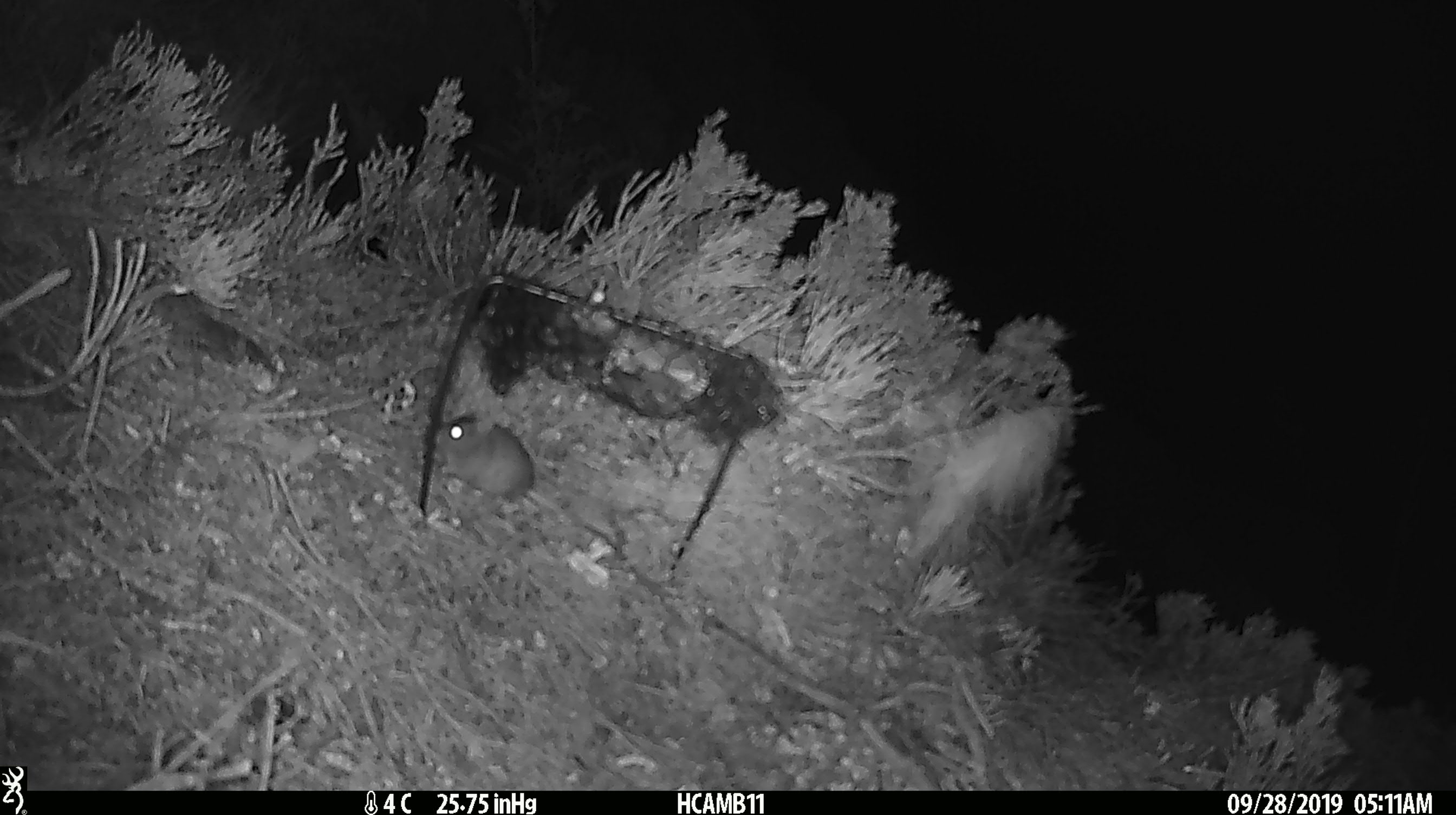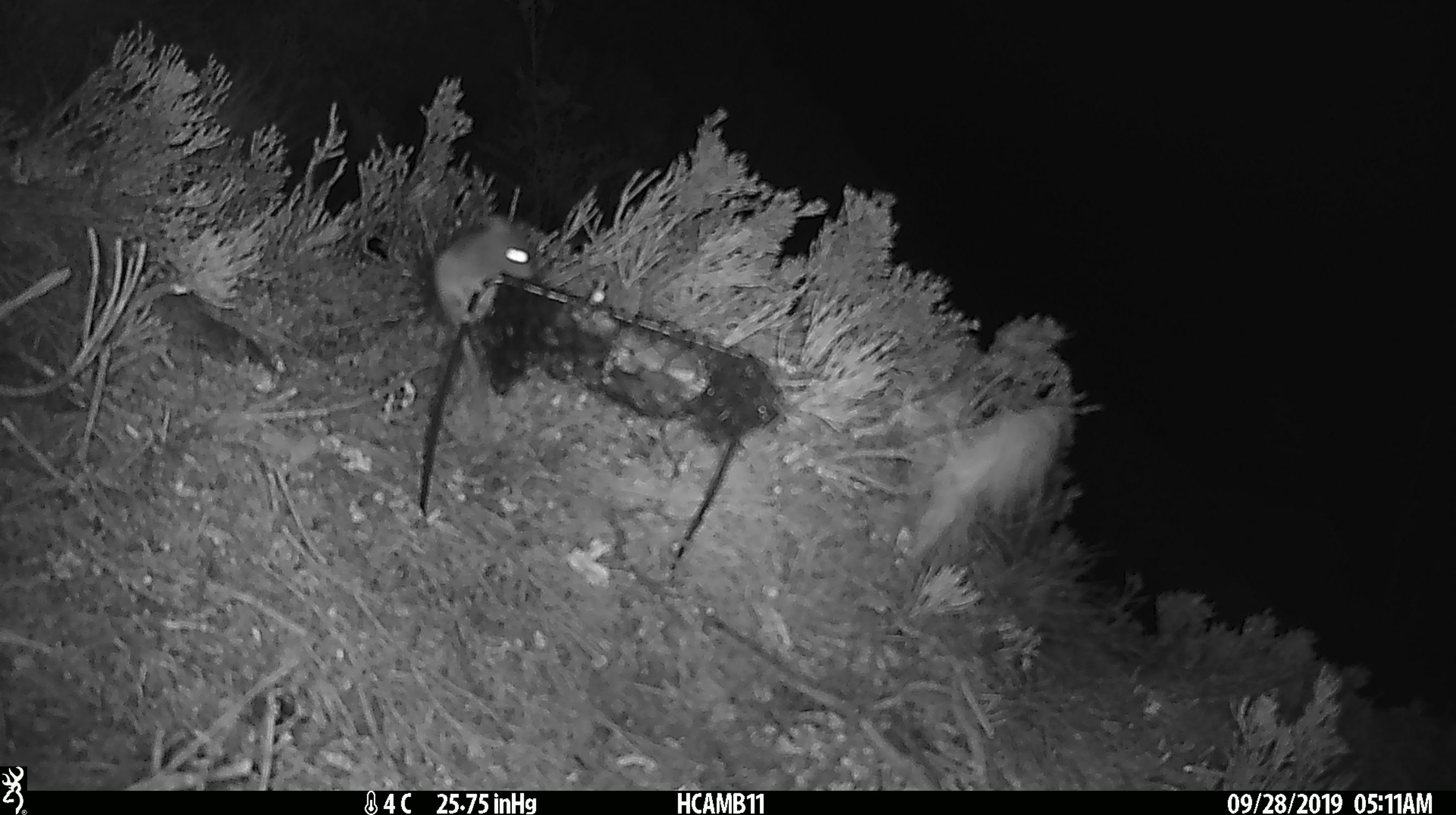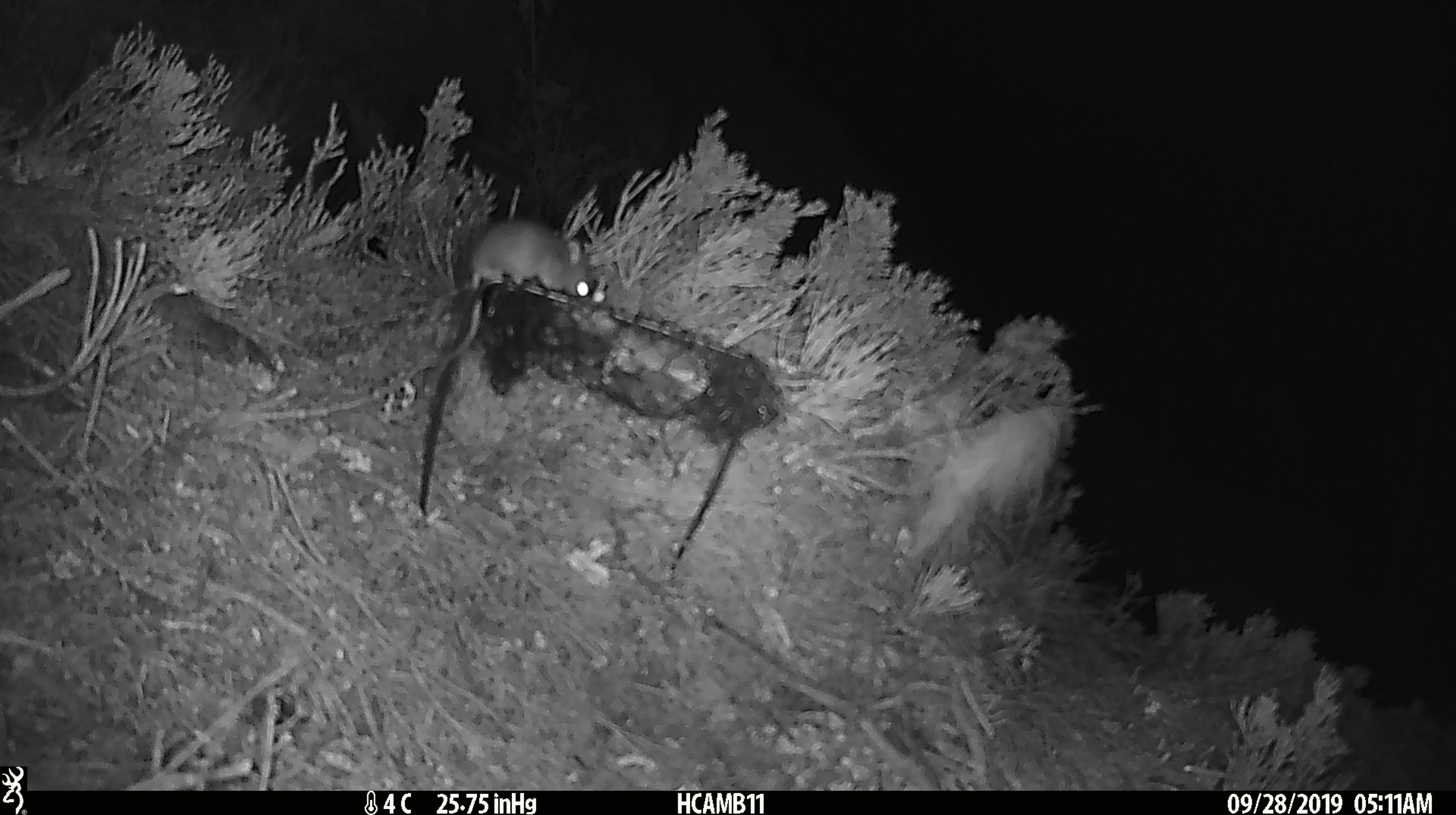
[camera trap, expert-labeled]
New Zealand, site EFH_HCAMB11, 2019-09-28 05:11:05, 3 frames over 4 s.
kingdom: Animalia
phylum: Chordata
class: Mammalia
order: Rodentia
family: Muridae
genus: Mus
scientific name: Mus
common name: mouse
Mouse (Mus).